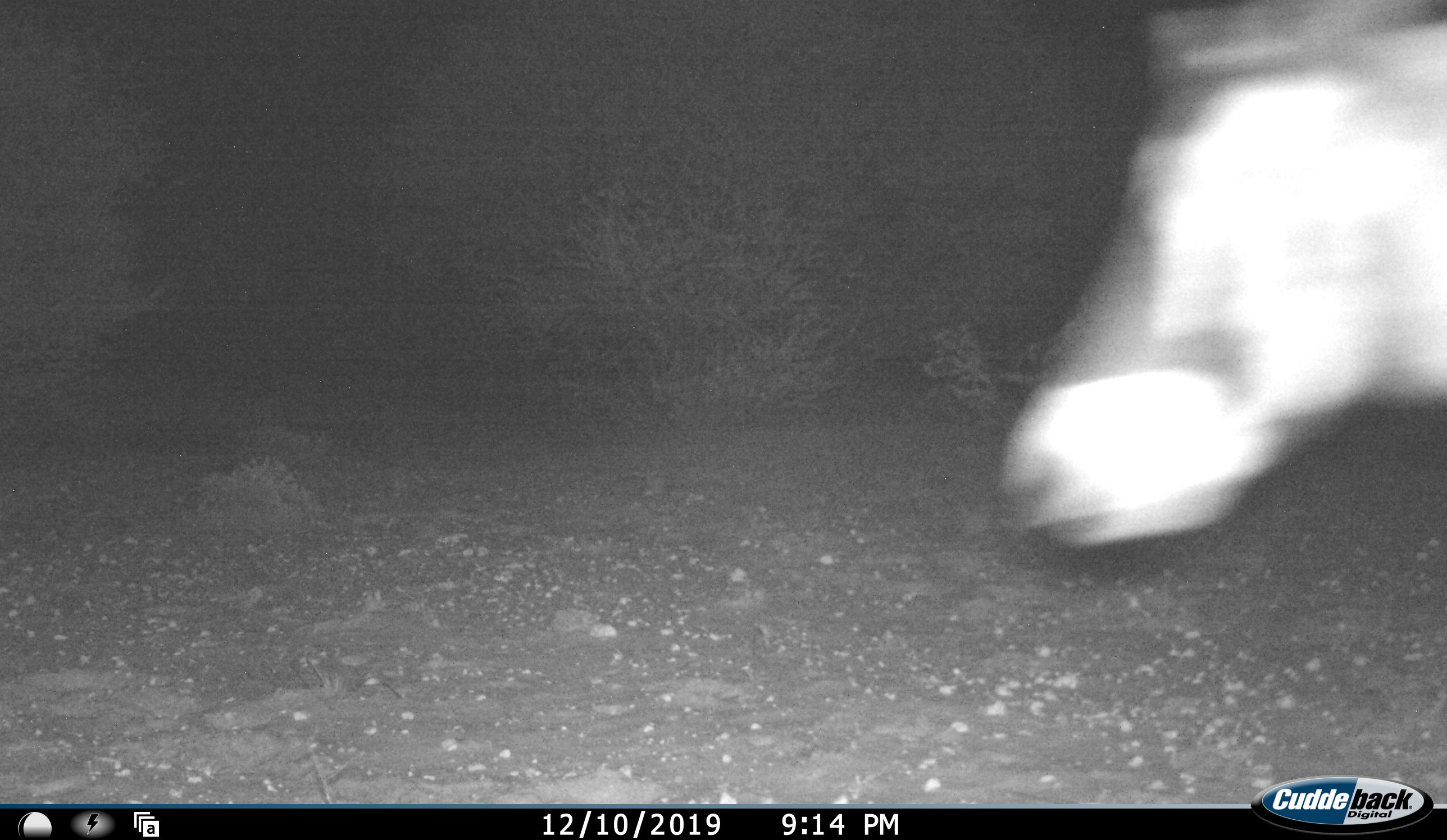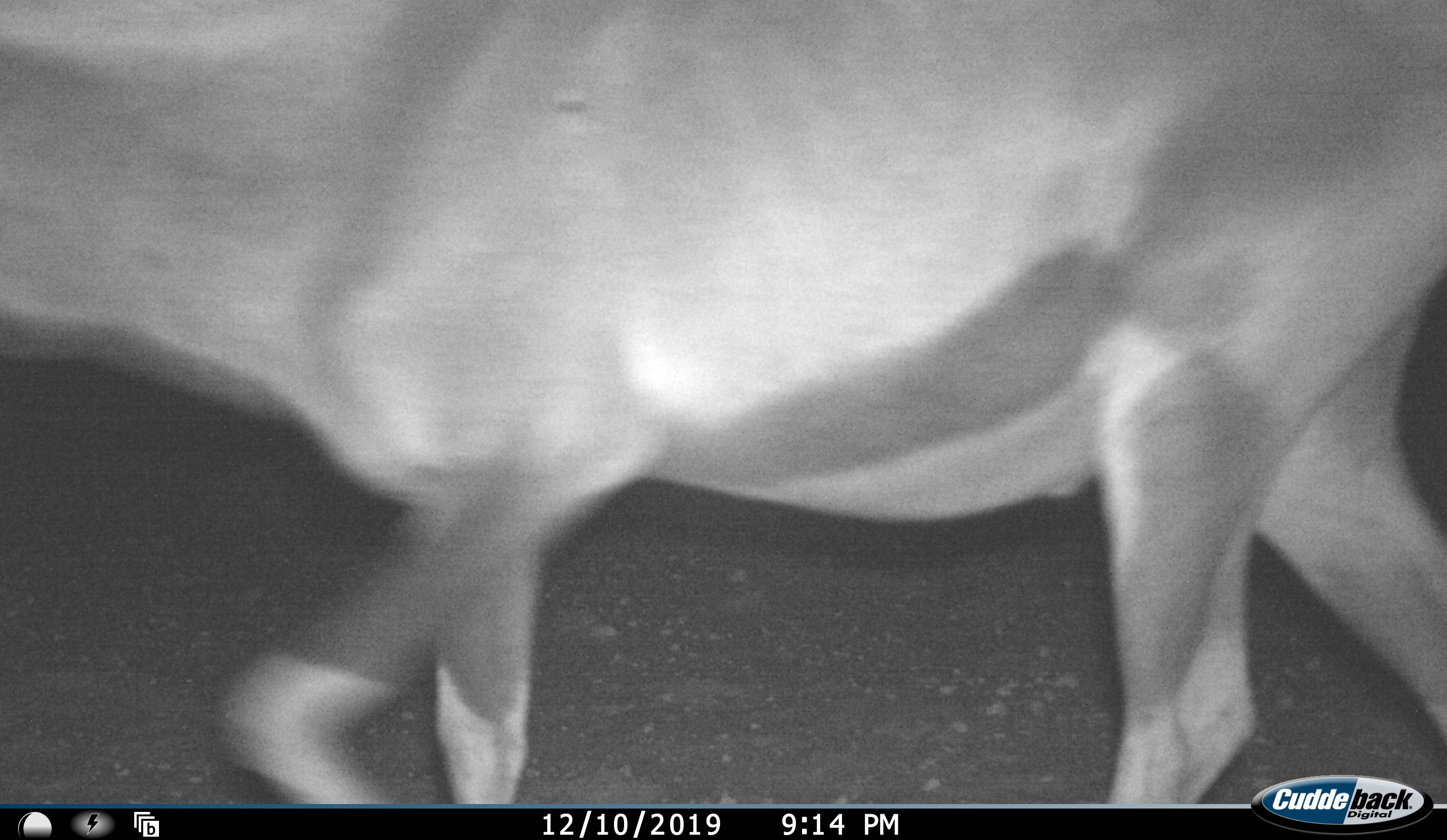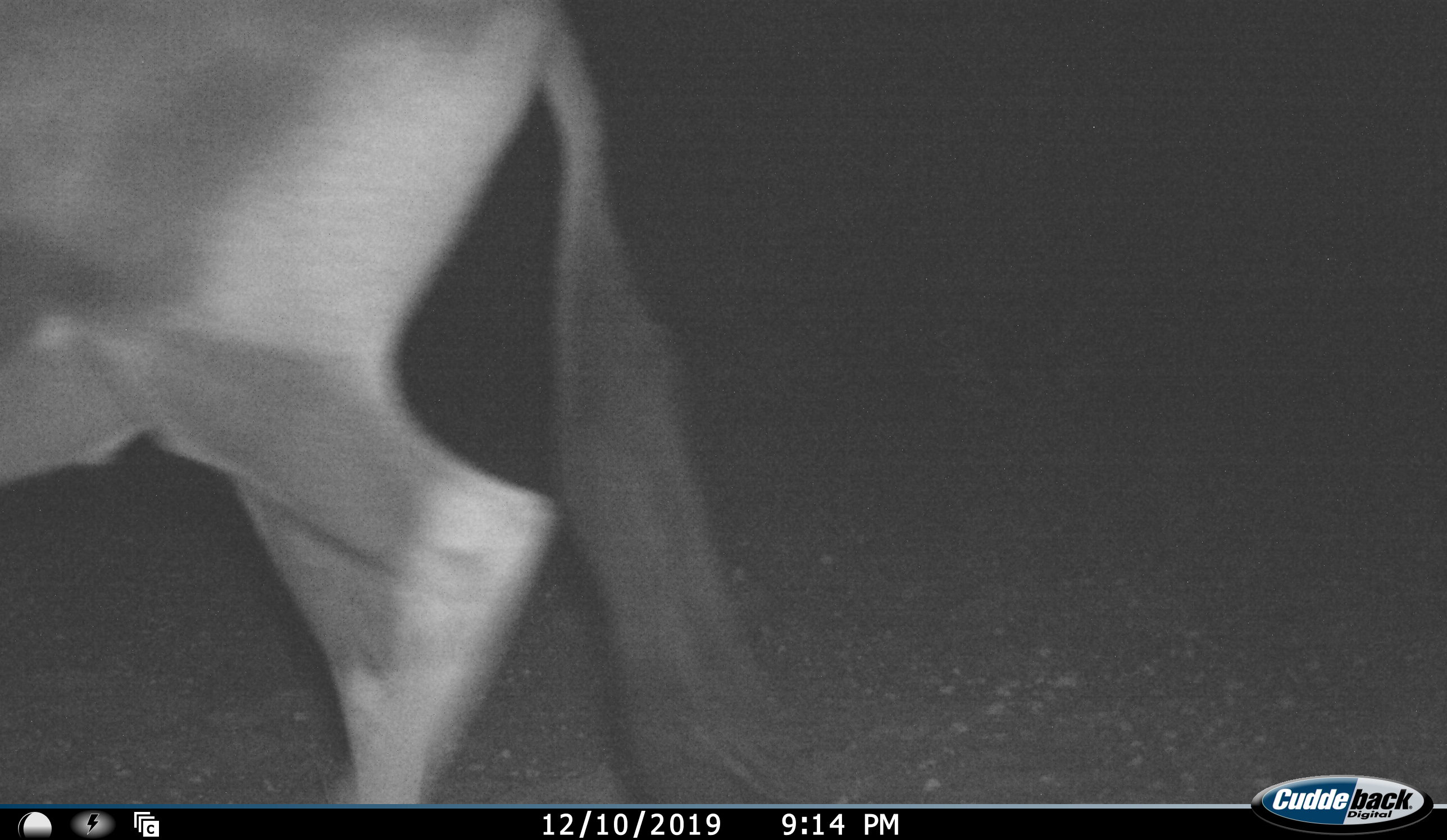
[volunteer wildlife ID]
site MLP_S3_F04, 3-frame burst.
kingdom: Animalia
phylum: Chordata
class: Mammalia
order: Artiodactyla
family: Bovidae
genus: Oryx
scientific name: Oryx gazella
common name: gemsbok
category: oryx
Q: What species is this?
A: Oryx (gemsbok) (Oryx gazella).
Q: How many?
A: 1.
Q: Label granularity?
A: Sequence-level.